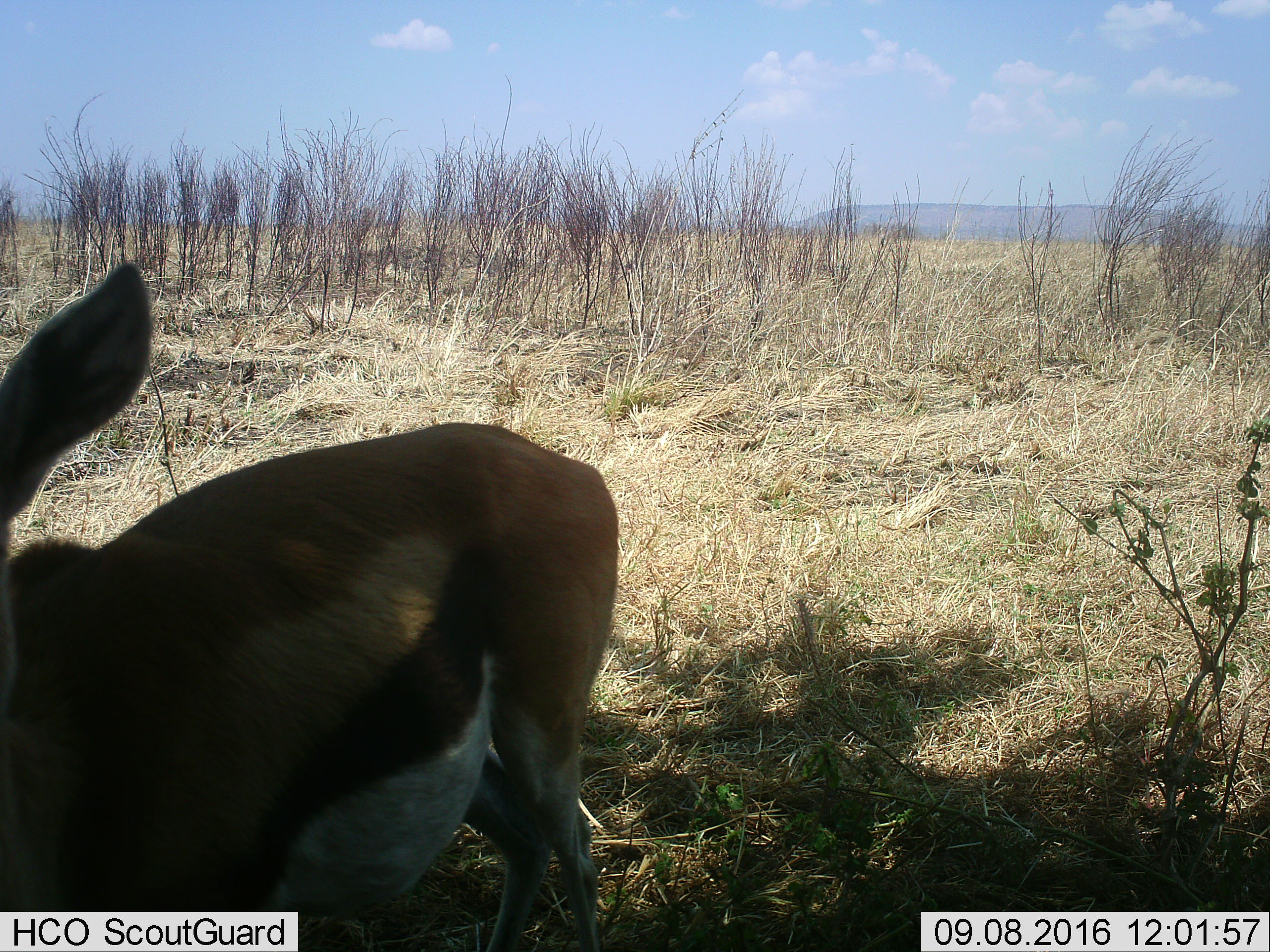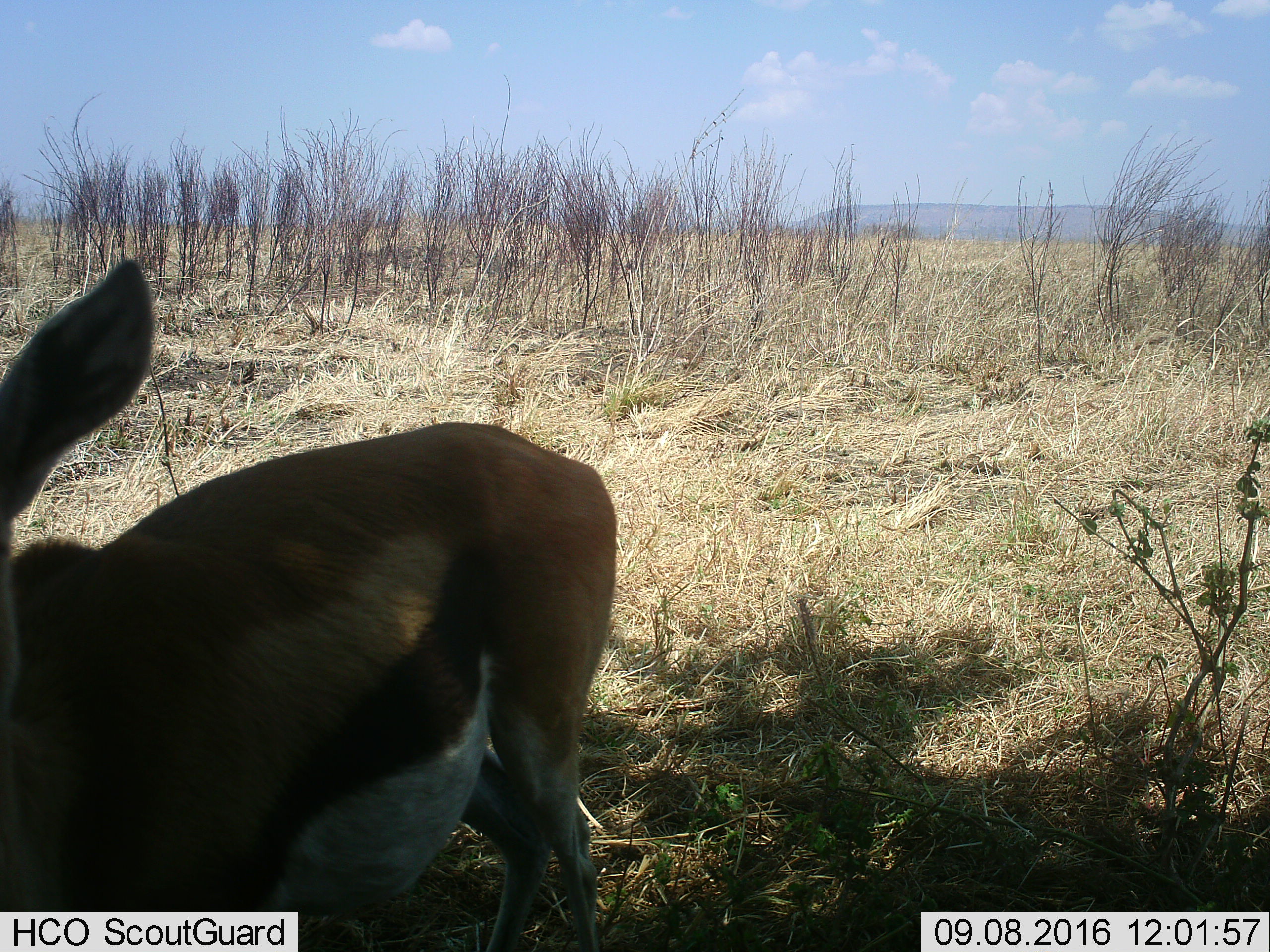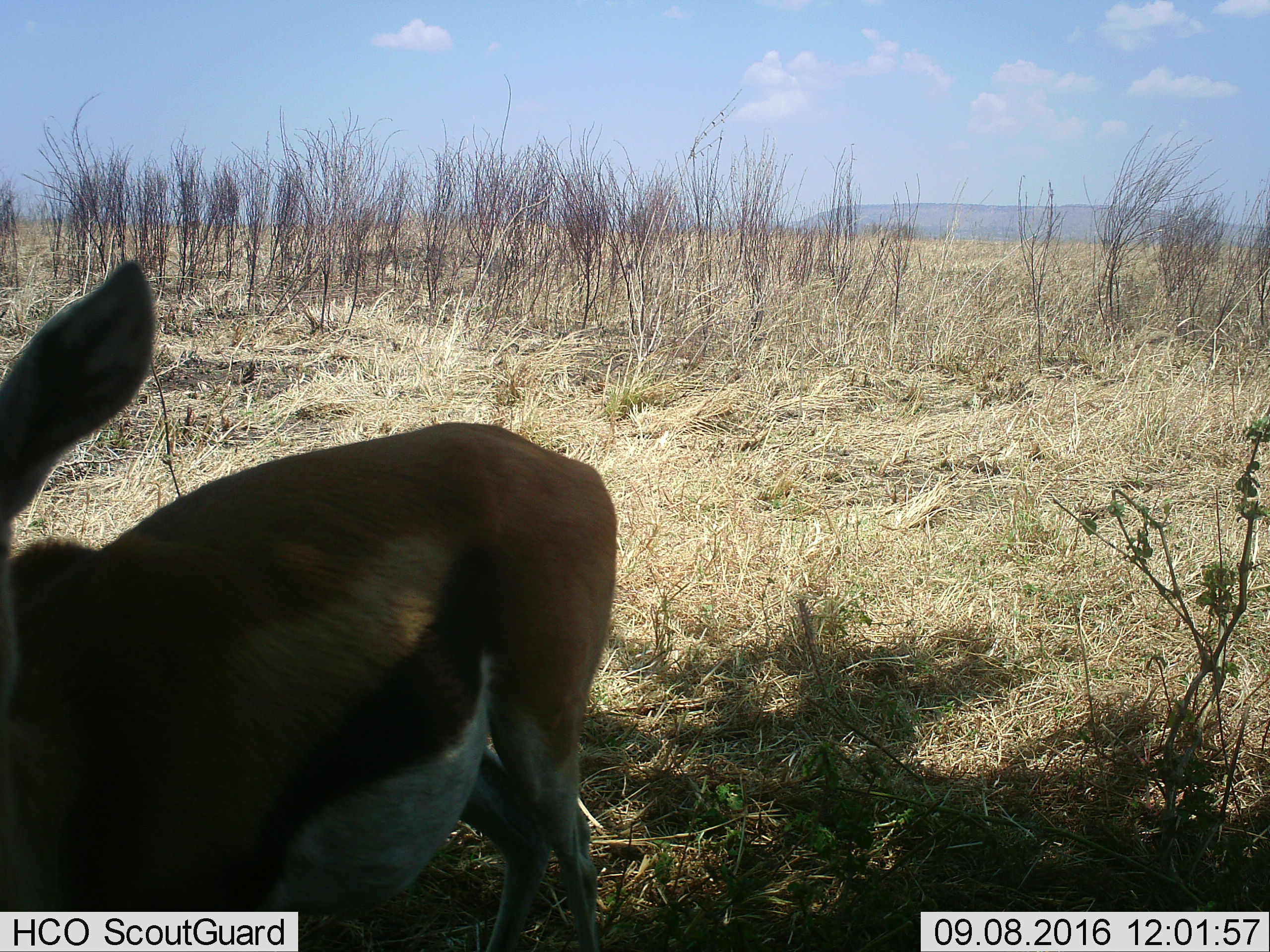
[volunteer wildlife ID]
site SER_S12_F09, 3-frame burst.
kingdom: Animalia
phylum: Chordata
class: Mammalia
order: Artiodactyla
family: Bovidae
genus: Eudorcas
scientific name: Eudorcas thomsonii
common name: thomson's gazelle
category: gazellethomsons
Gazellethomsons (thomson's gazelle) (Eudorcas thomsonii), count 1. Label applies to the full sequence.